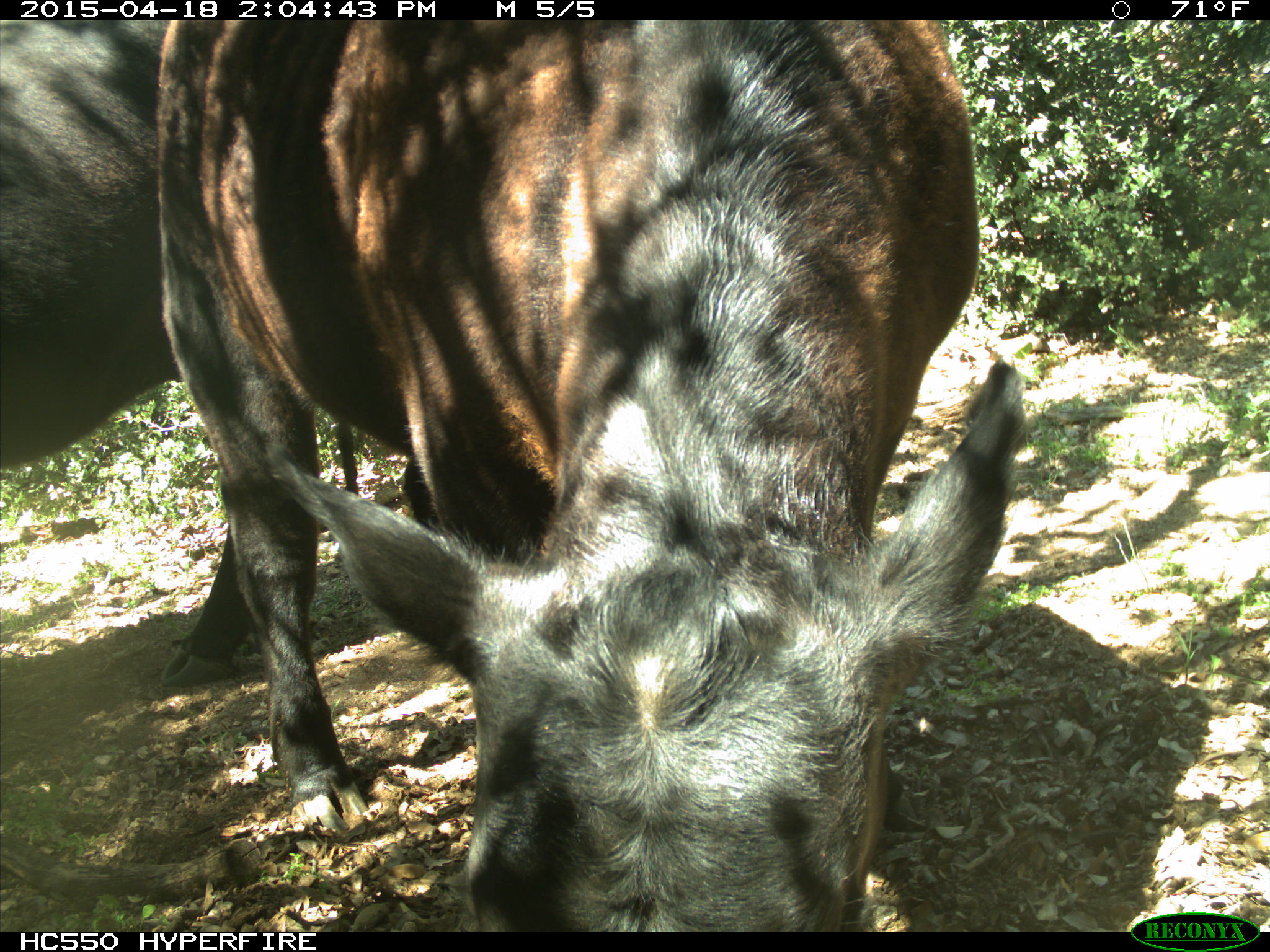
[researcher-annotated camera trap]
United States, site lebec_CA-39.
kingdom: Animalia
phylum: Chordata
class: Mammalia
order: Artiodactyla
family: Bovidae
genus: Bos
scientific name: Bos taurus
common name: domestic cow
Bos taurus (domestic cow).